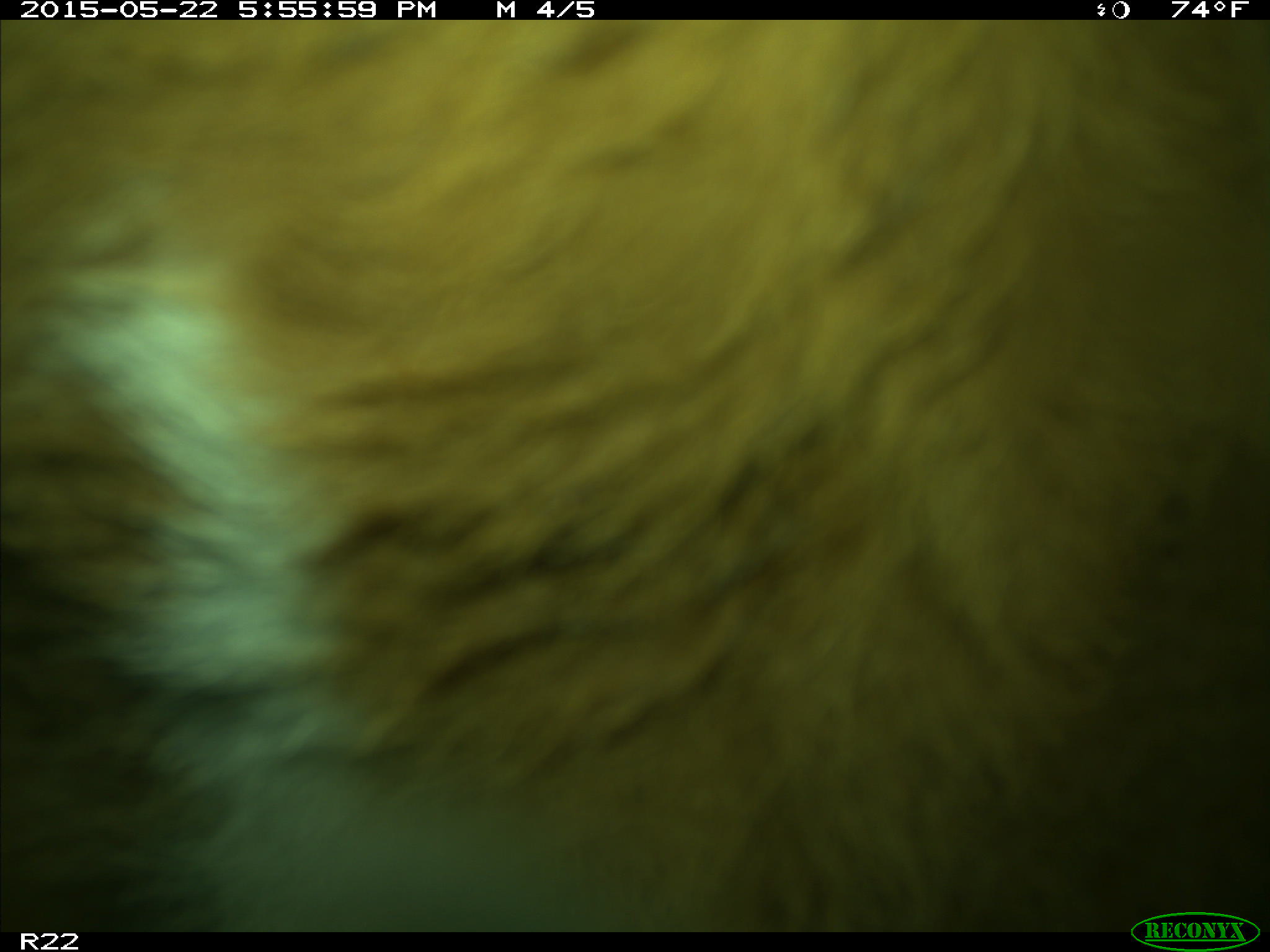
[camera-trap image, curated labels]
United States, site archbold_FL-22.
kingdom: Animalia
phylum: Chordata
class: Mammalia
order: Artiodactyla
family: Bovidae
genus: Bos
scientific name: Bos taurus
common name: domestic cow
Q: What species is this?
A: Bos taurus (domestic cow).